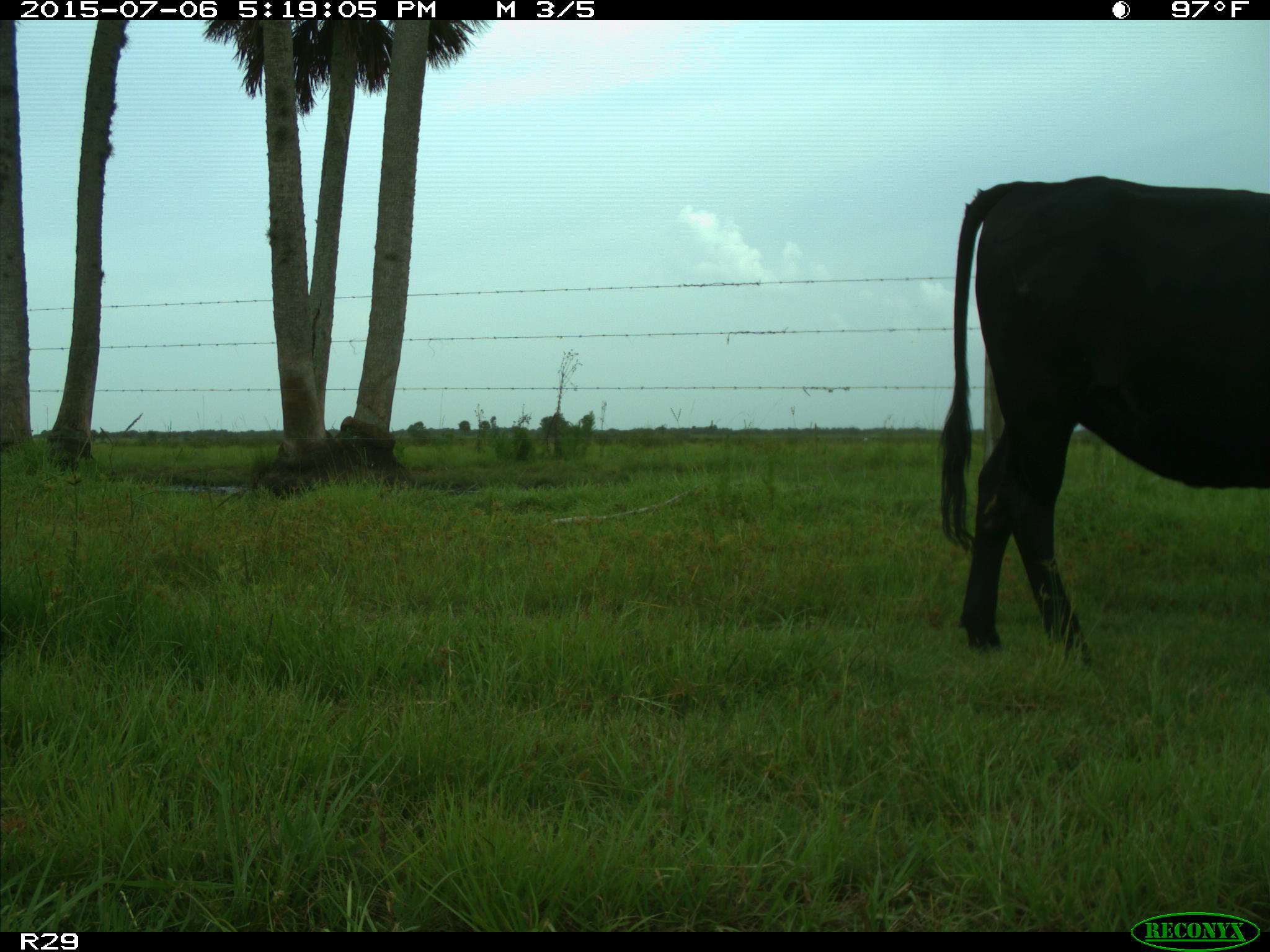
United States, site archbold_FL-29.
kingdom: Animalia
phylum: Chordata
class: Mammalia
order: Artiodactyla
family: Bovidae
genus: Bos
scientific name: Bos taurus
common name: domestic cow